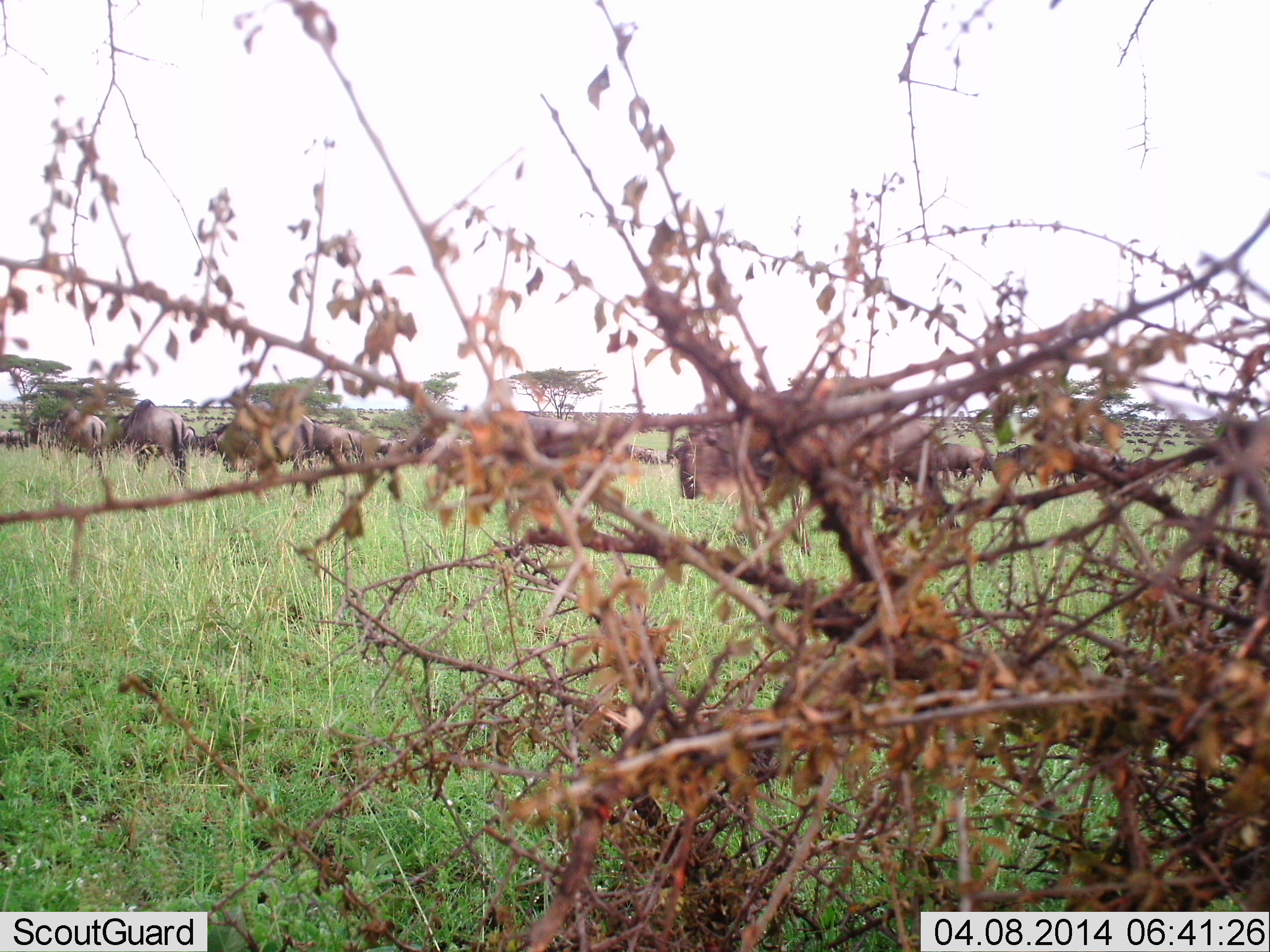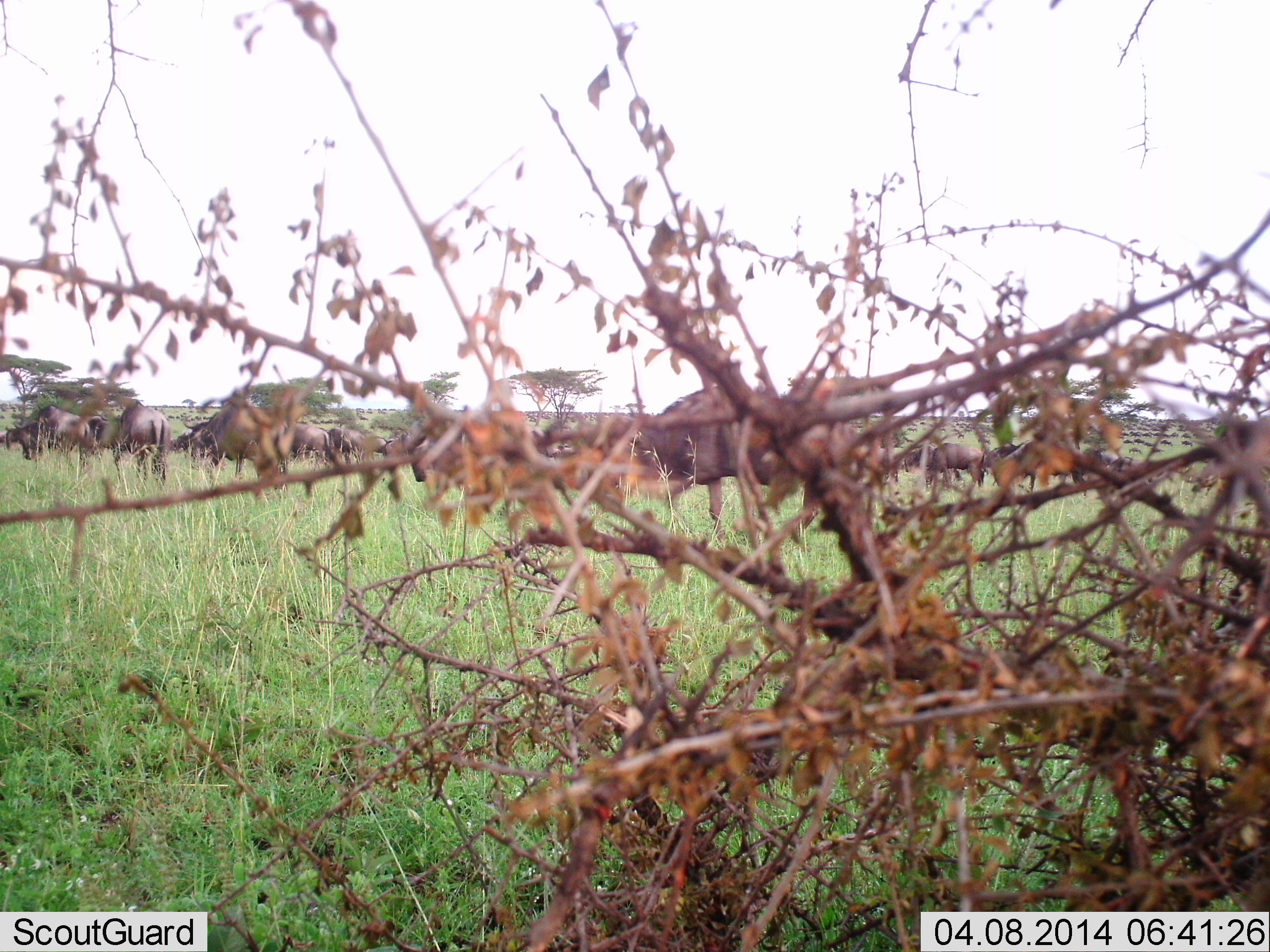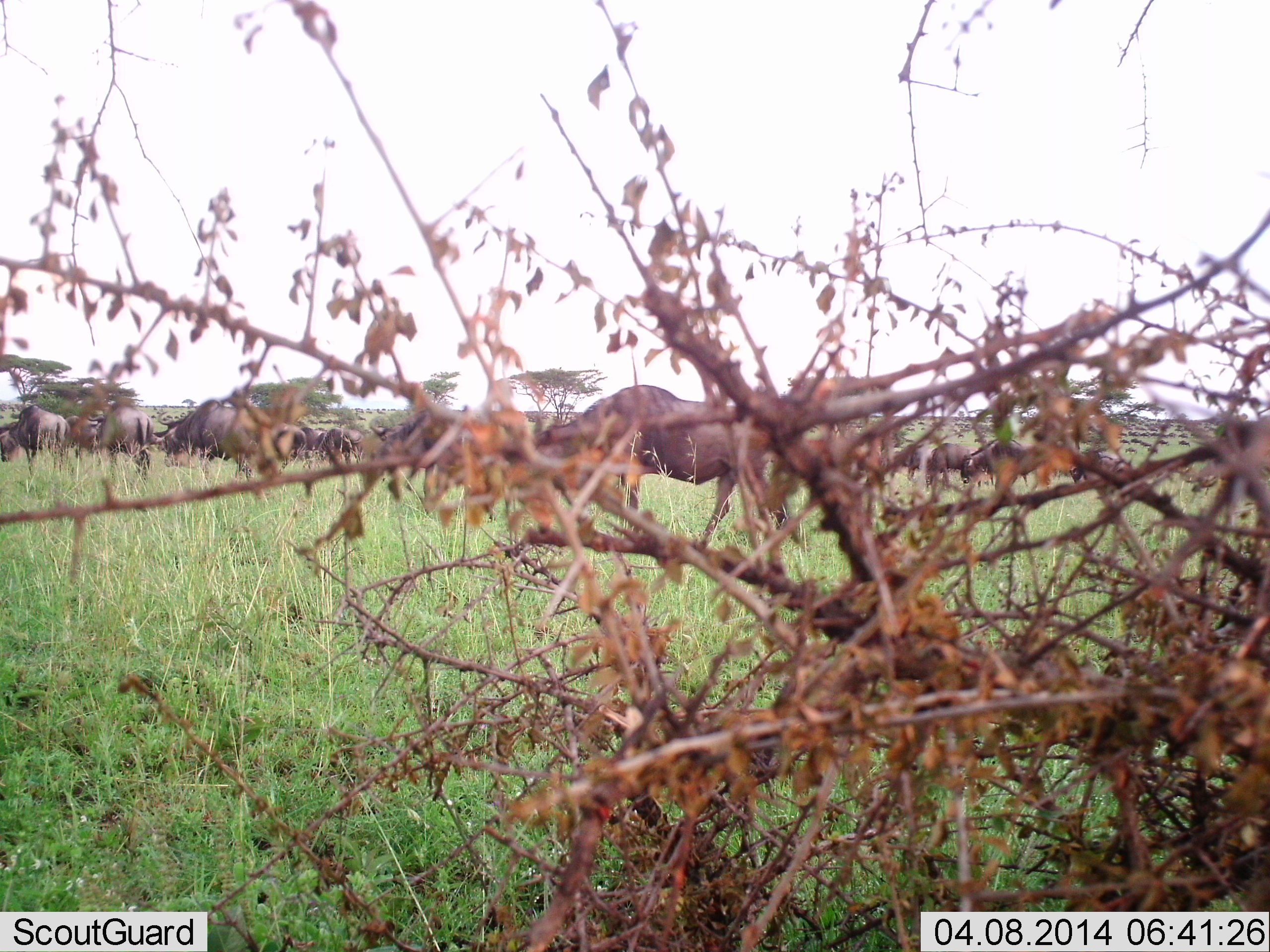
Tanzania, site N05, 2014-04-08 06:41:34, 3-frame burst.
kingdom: Animalia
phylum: Chordata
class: Mammalia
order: Artiodactyla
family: Bovidae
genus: Connochaetes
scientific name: Connochaetes taurinus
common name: blue wildebeest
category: wildebeest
Wildebeest (blue wildebeest) (Connochaetes taurinus), count 11-50. Behavior (volunteer vote fractions): standing 20%, resting 0%, moving 80%, interacting 0%. Young present (vote fraction): 0%. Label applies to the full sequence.